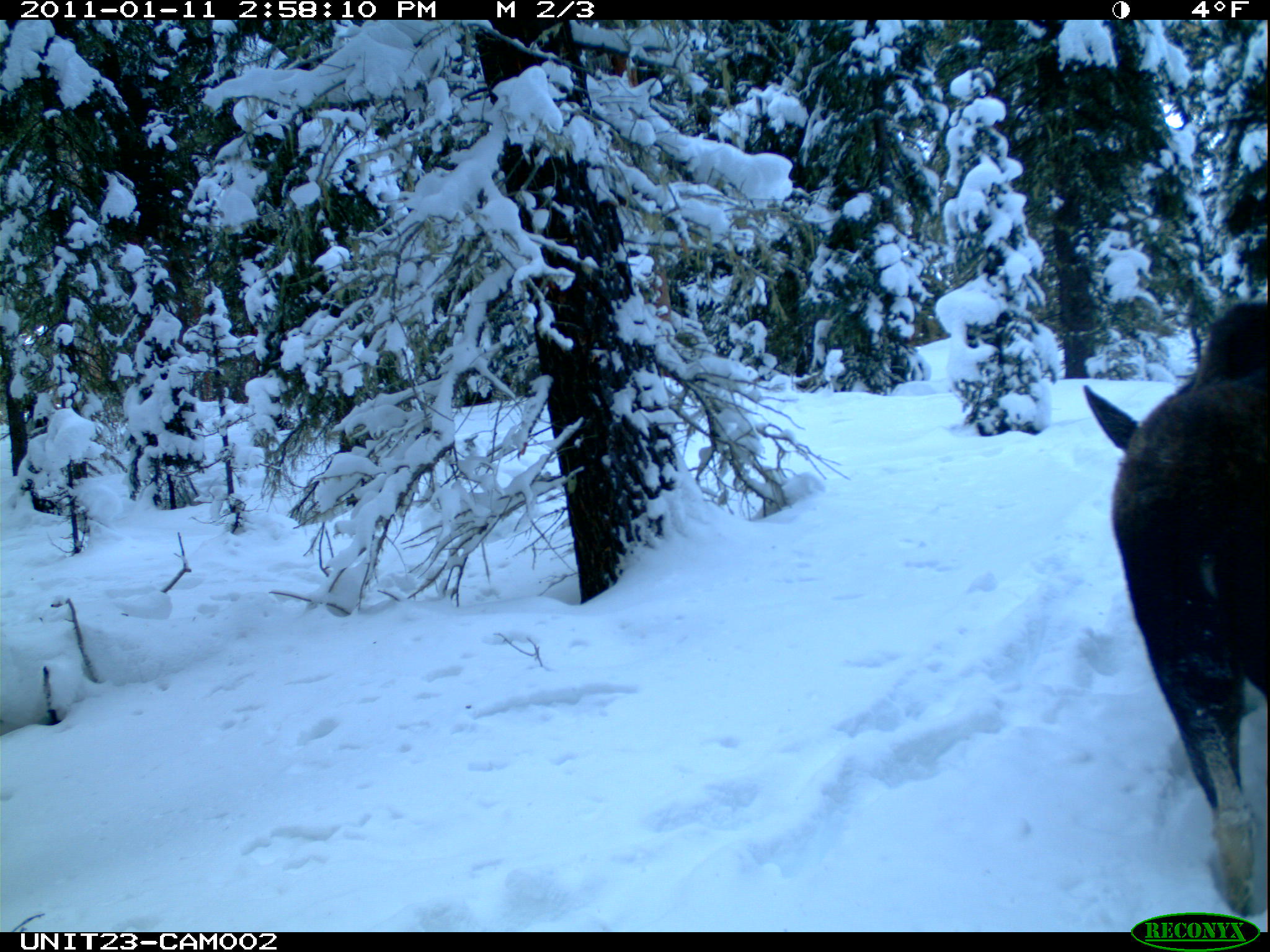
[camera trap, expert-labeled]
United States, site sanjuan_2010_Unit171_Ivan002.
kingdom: Animalia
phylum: Chordata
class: Mammalia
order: Artiodactyla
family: Cervidae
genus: Alces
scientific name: Alces alces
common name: moose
Alces alces (moose).